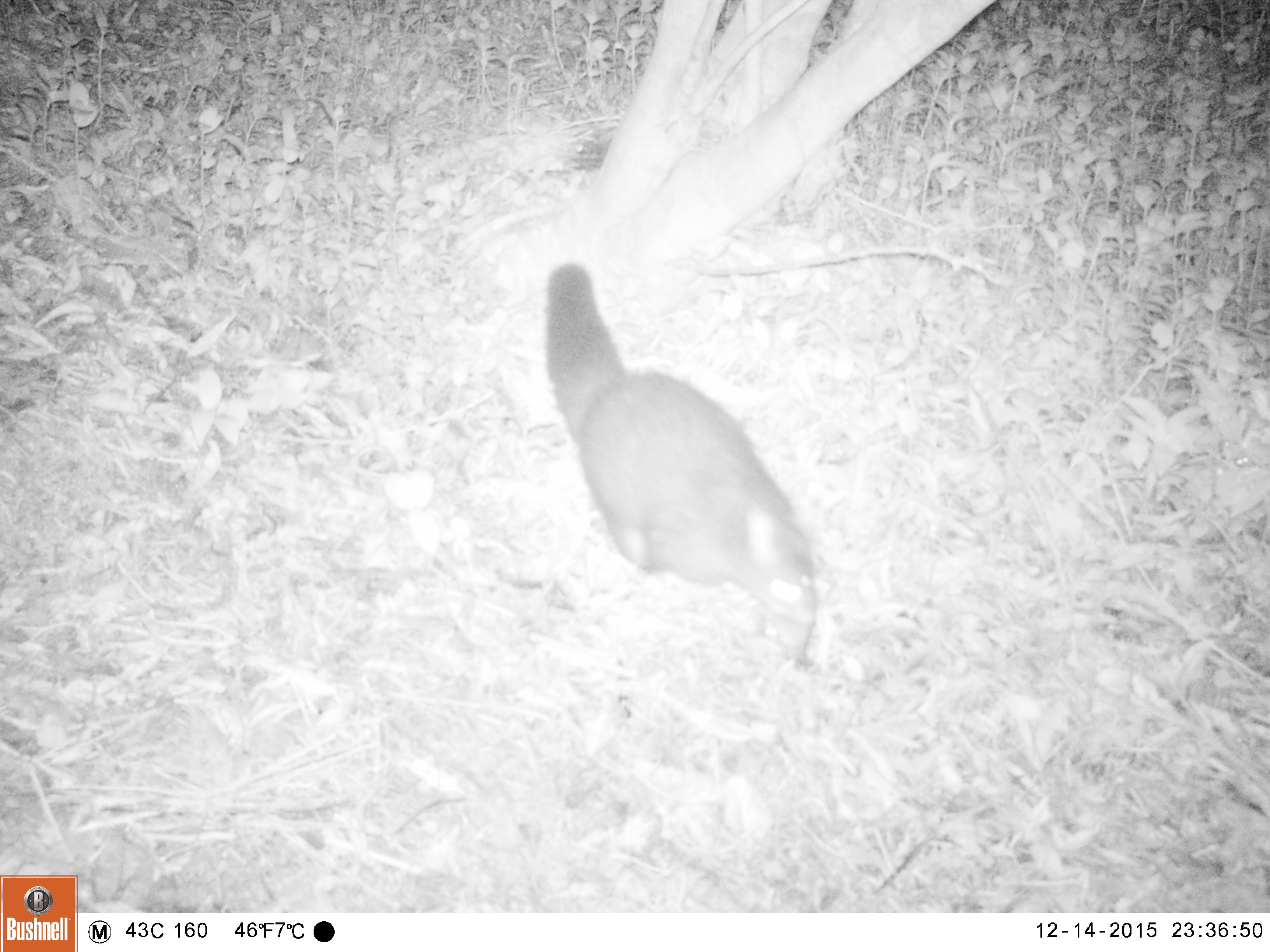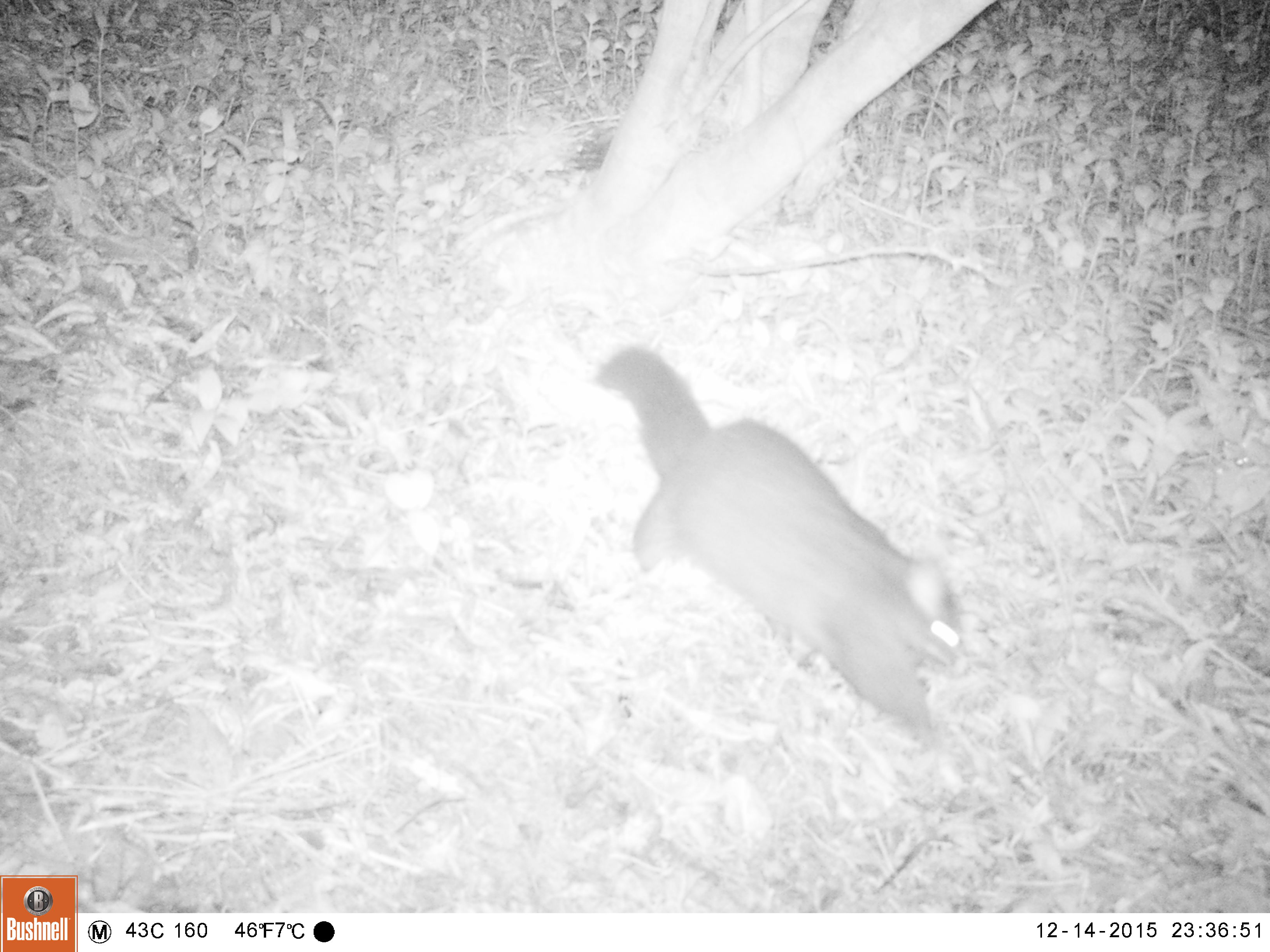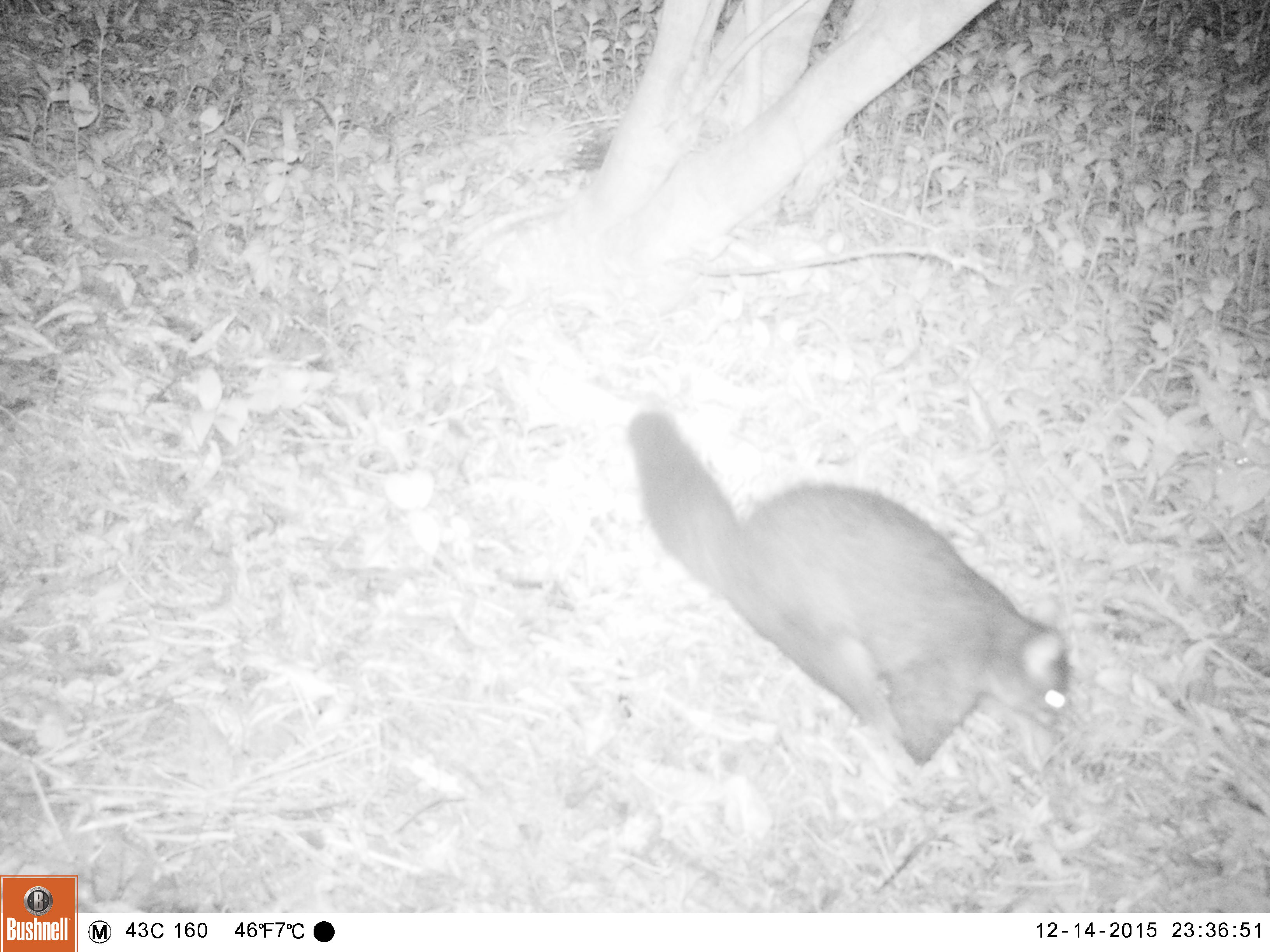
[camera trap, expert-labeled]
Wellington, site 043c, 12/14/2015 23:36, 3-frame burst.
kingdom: Animalia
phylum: Chordata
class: Mammalia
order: Didelphimorphia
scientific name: Didelphimorphia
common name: possum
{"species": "possum (Didelphimorphia)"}